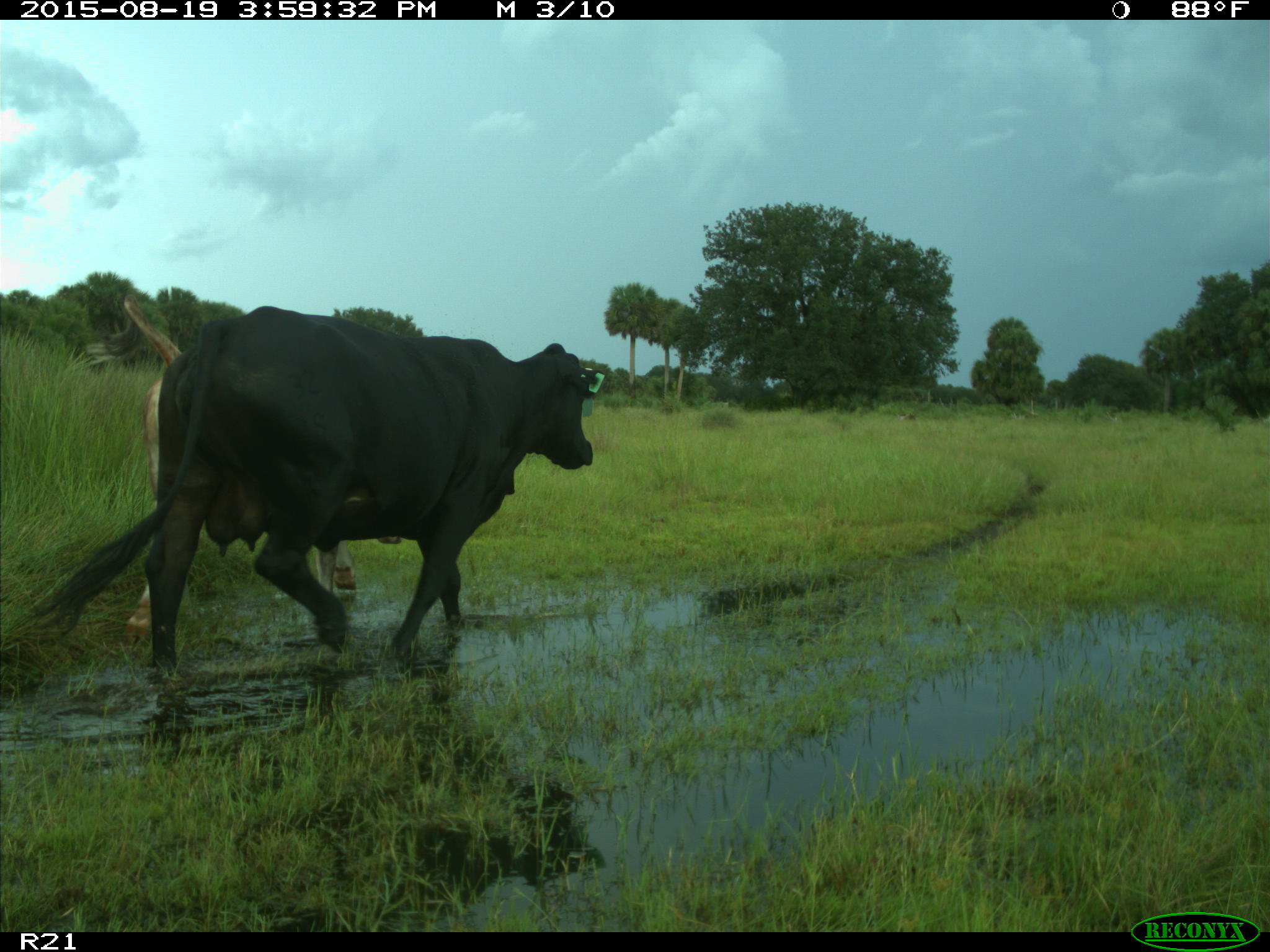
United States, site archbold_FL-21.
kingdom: Animalia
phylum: Chordata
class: Mammalia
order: Artiodactyla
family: Bovidae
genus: Bos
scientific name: Bos taurus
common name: domestic cow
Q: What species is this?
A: Bos taurus (domestic cow).